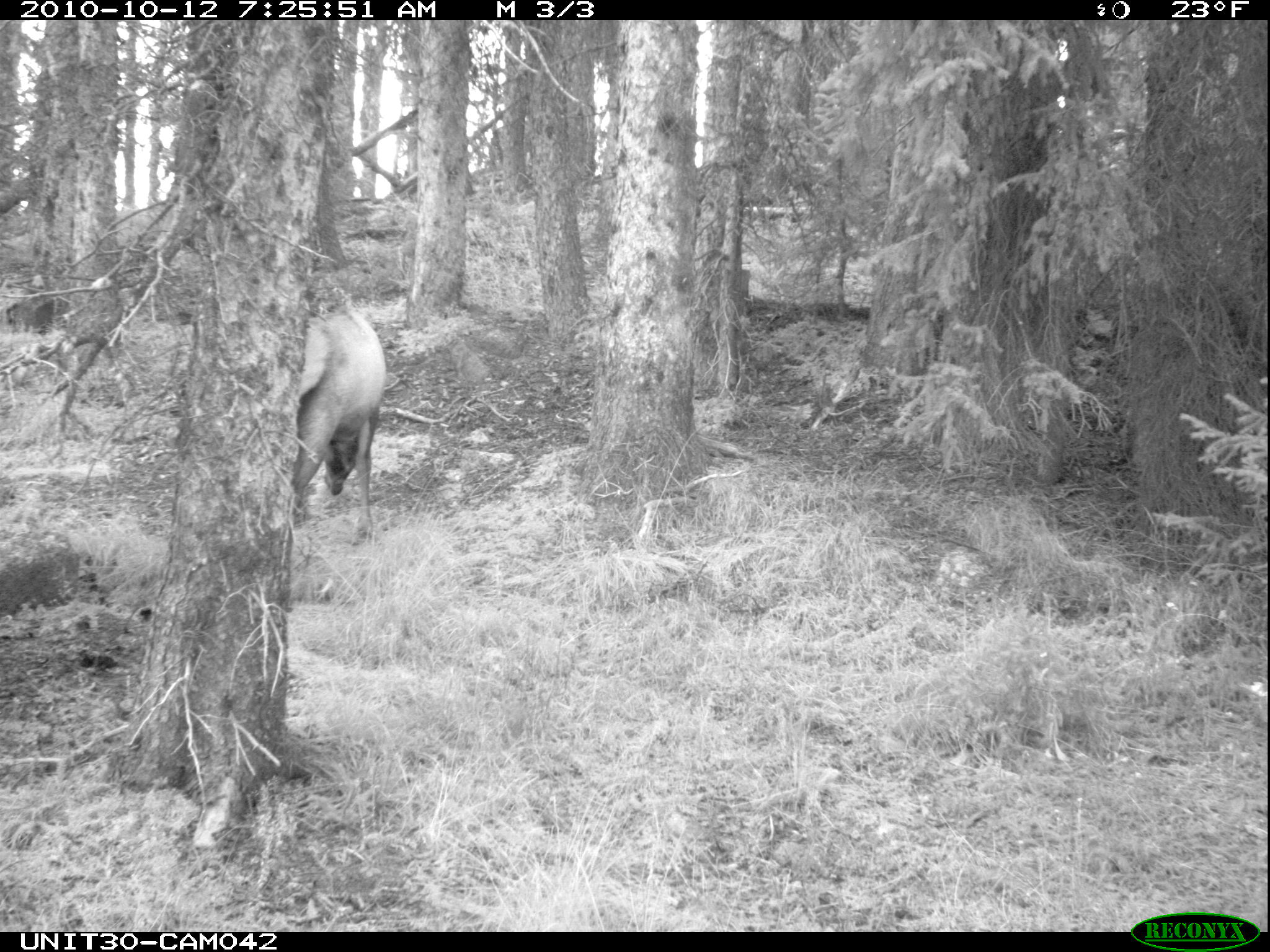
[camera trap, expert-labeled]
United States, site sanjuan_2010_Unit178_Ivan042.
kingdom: Animalia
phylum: Chordata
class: Mammalia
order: Artiodactyla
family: Cervidae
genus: Cervus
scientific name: Cervus elaphus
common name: red deer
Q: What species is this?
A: Cervus elaphus (red deer).